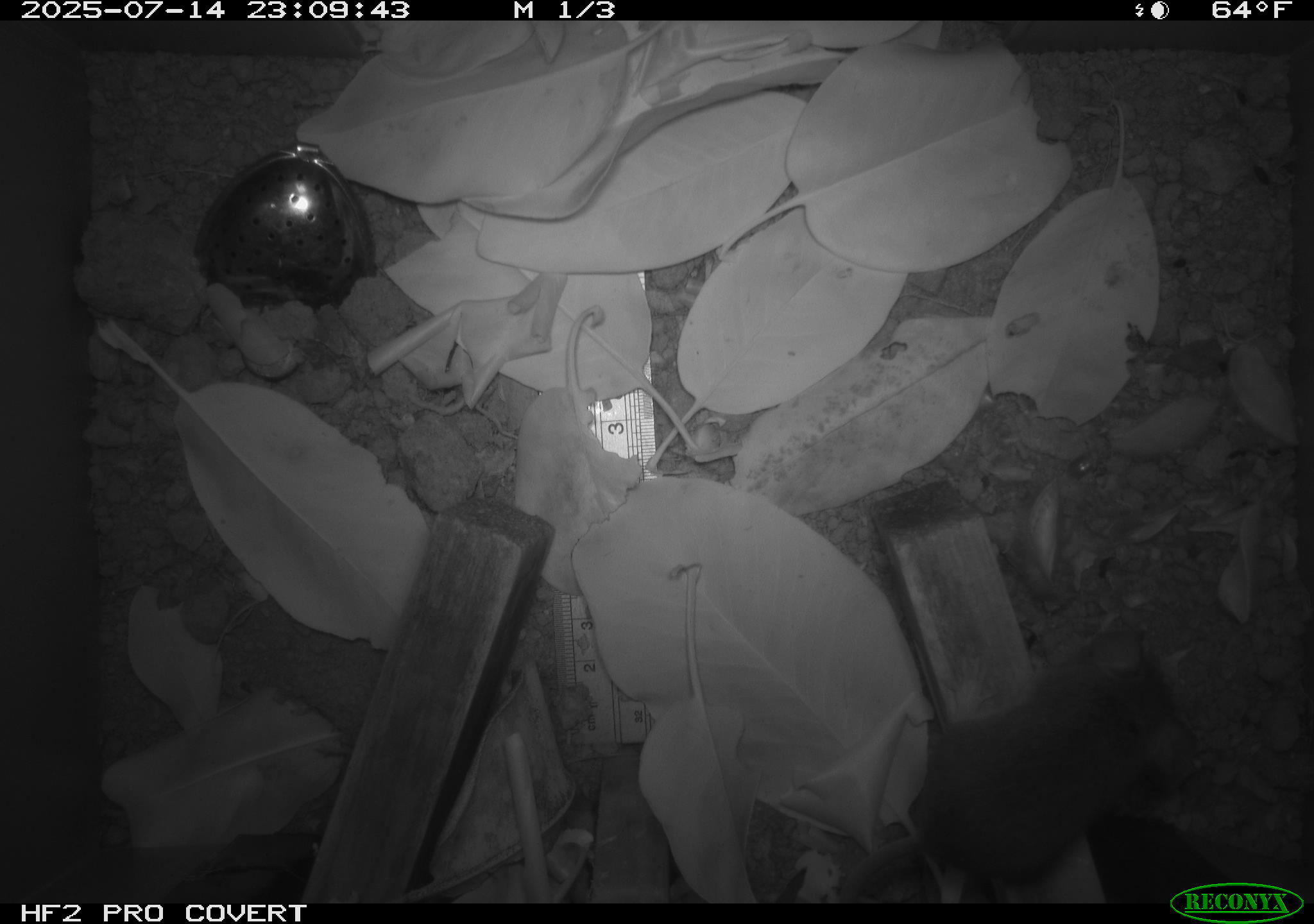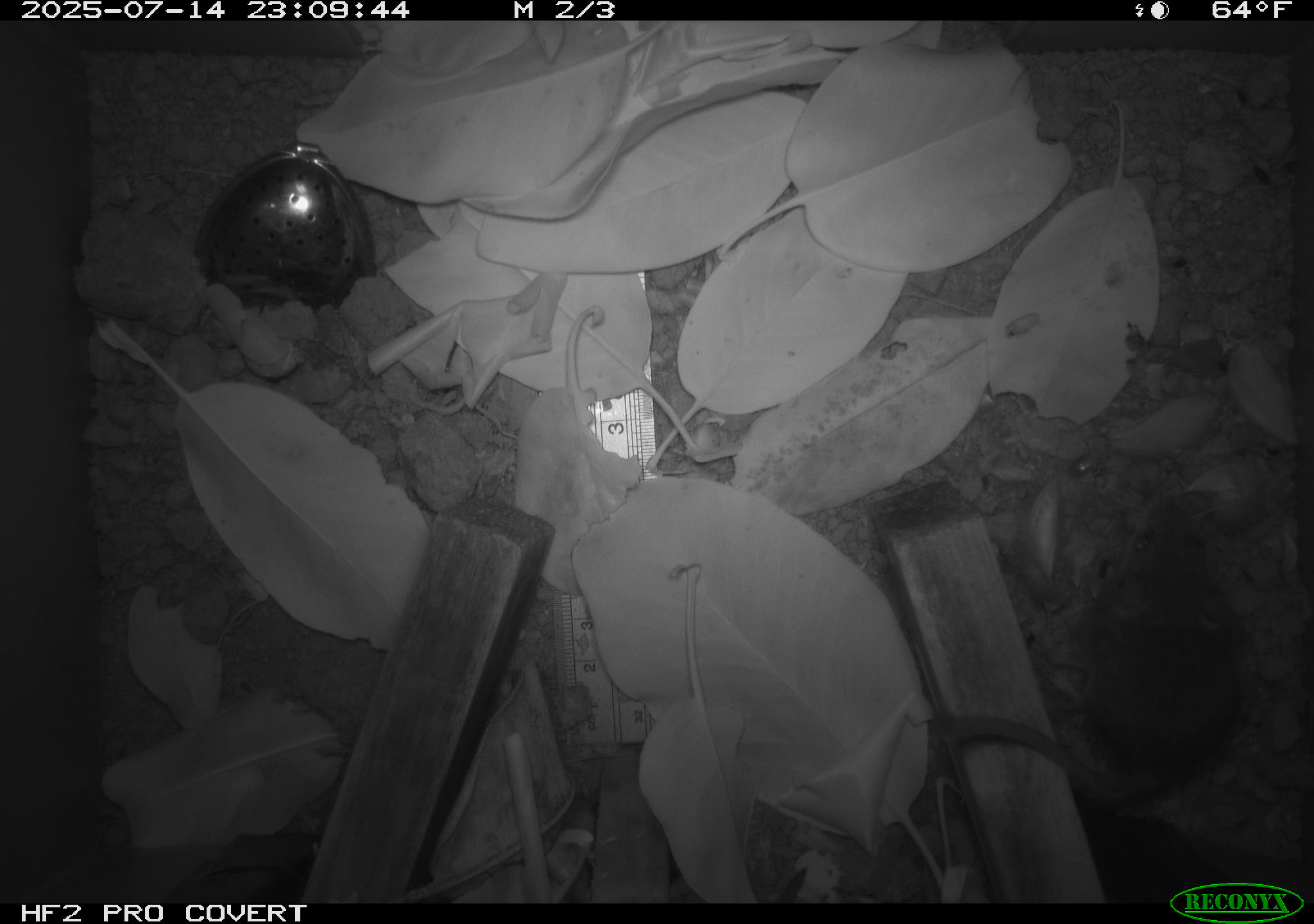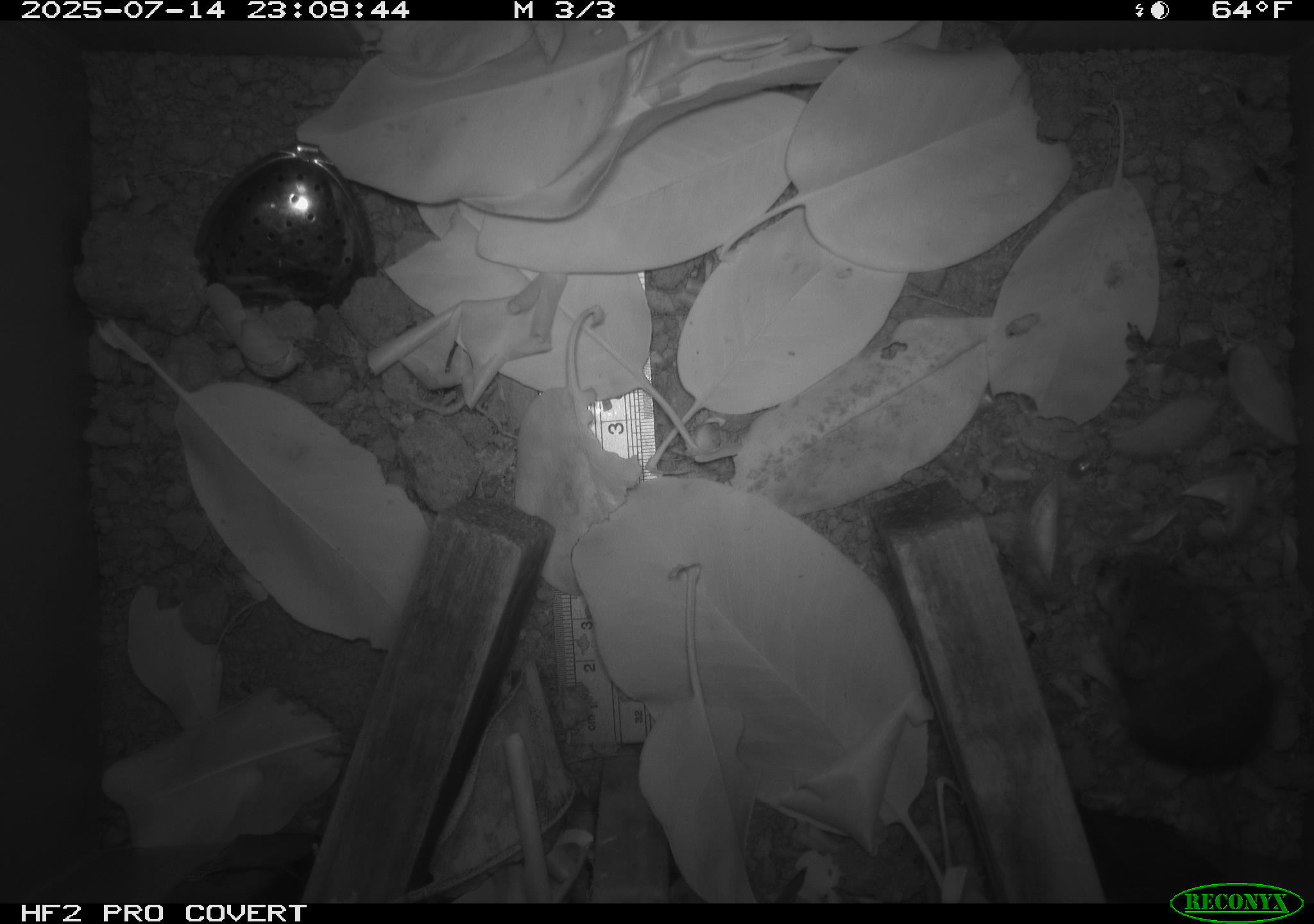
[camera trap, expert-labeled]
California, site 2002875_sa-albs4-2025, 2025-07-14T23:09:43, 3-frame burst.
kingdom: Animalia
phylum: Chordata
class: Mammalia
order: Rodentia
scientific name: Rodentia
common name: mouse species